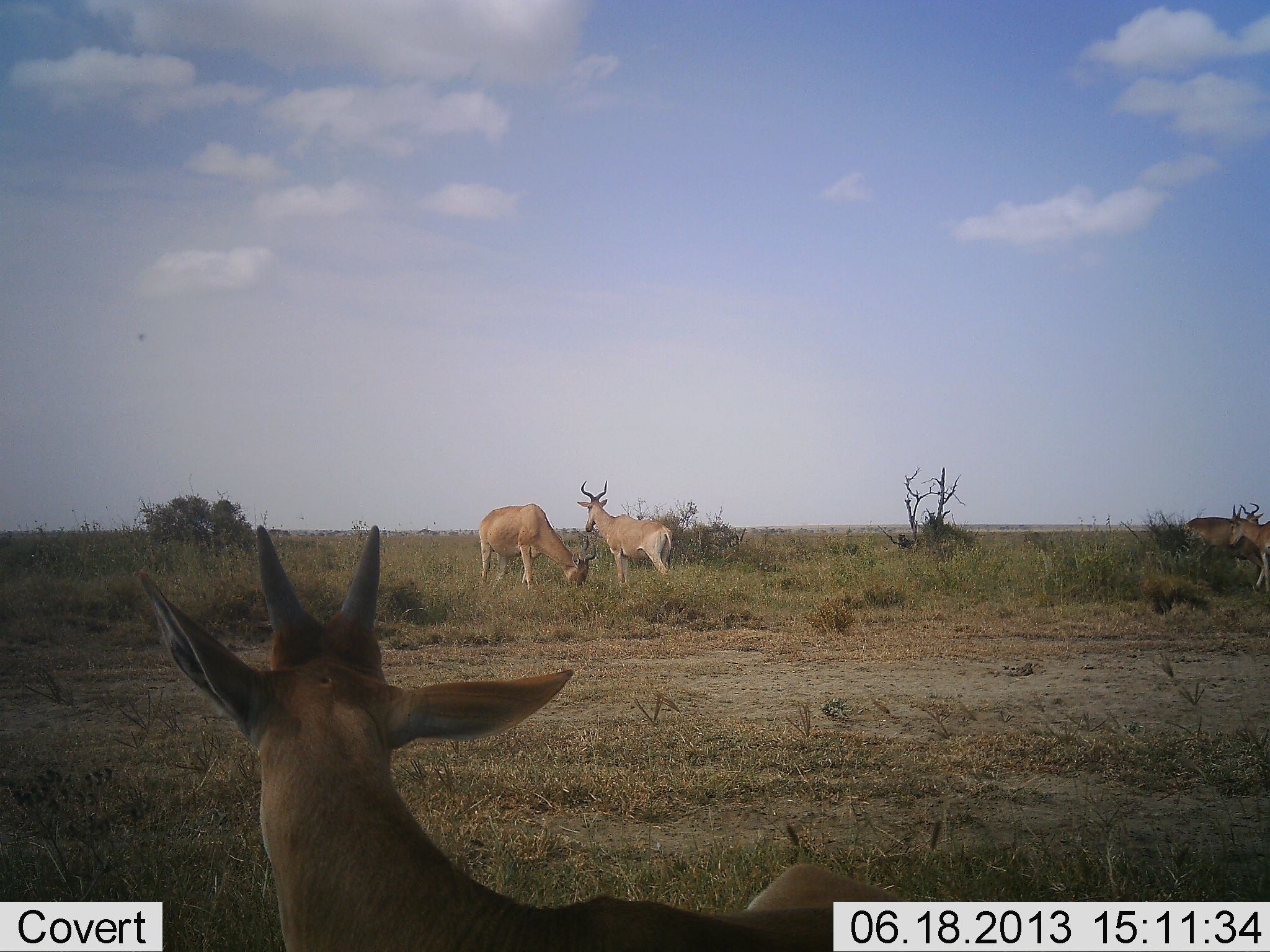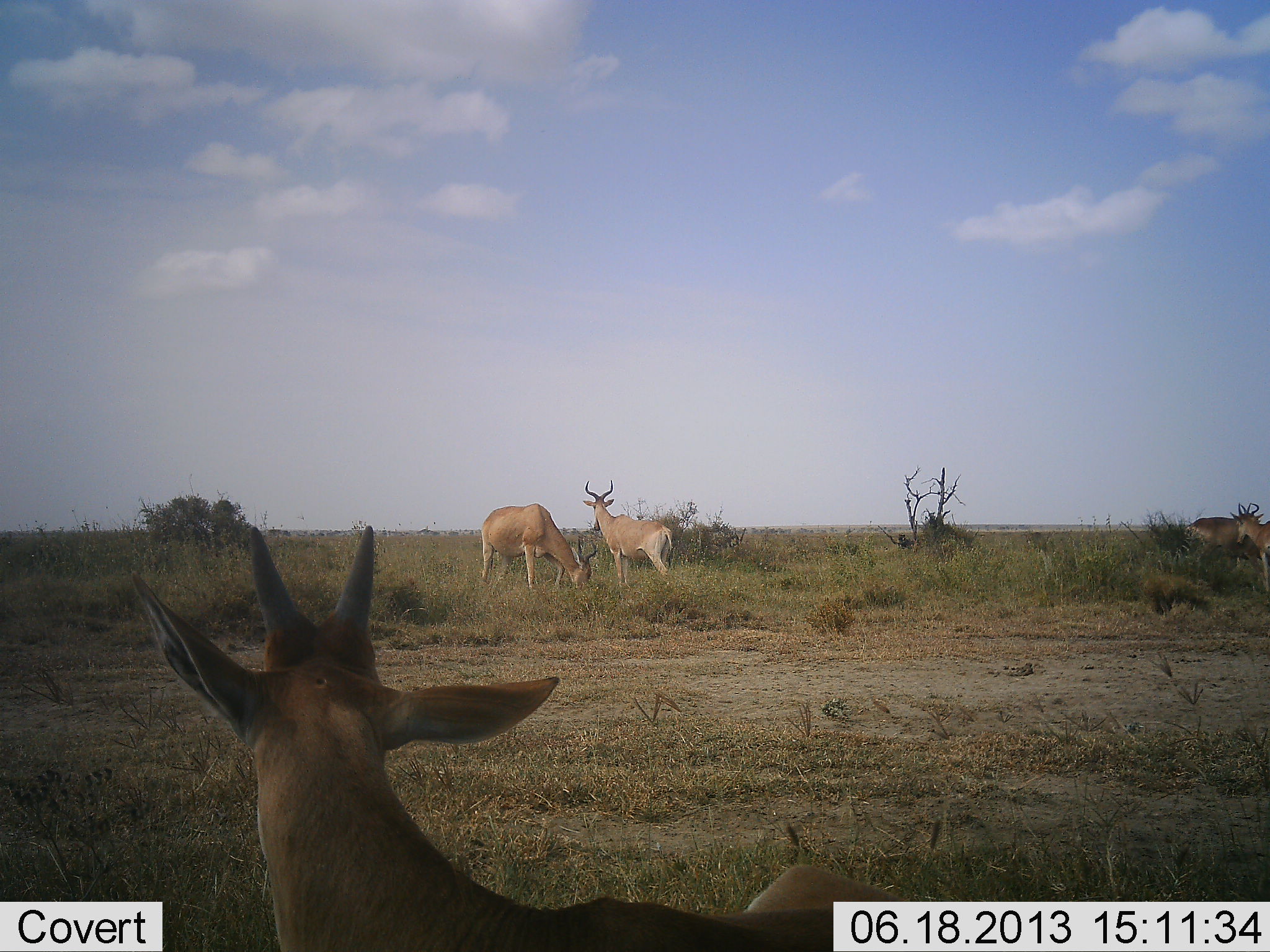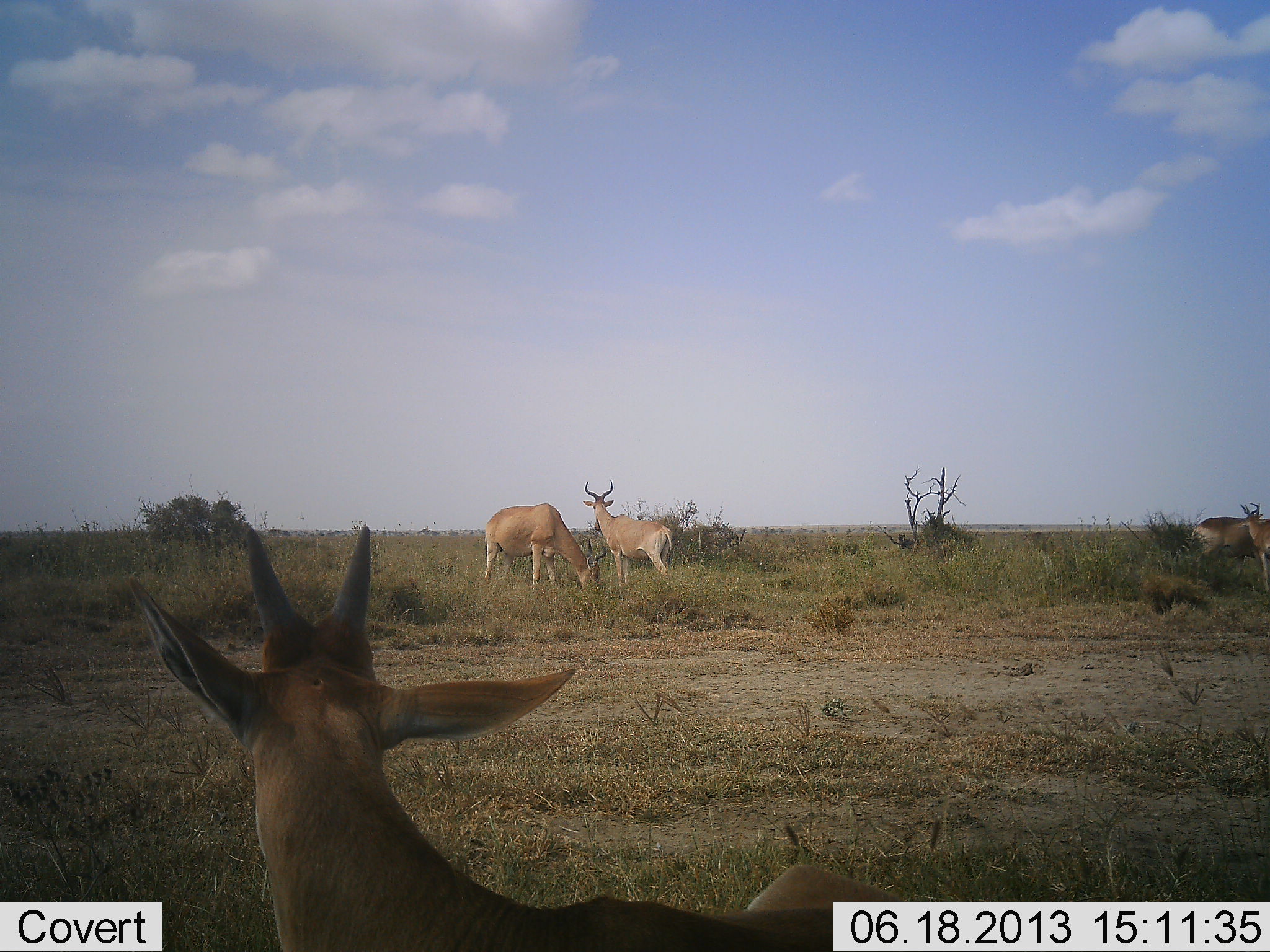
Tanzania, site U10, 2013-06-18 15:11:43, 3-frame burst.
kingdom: Animalia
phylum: Chordata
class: Mammalia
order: Artiodactyla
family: Bovidae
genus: Alcelaphus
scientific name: Alcelaphus buselaphus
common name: hartebeest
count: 5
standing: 69%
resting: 8%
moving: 15%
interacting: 8%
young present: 23%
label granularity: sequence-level